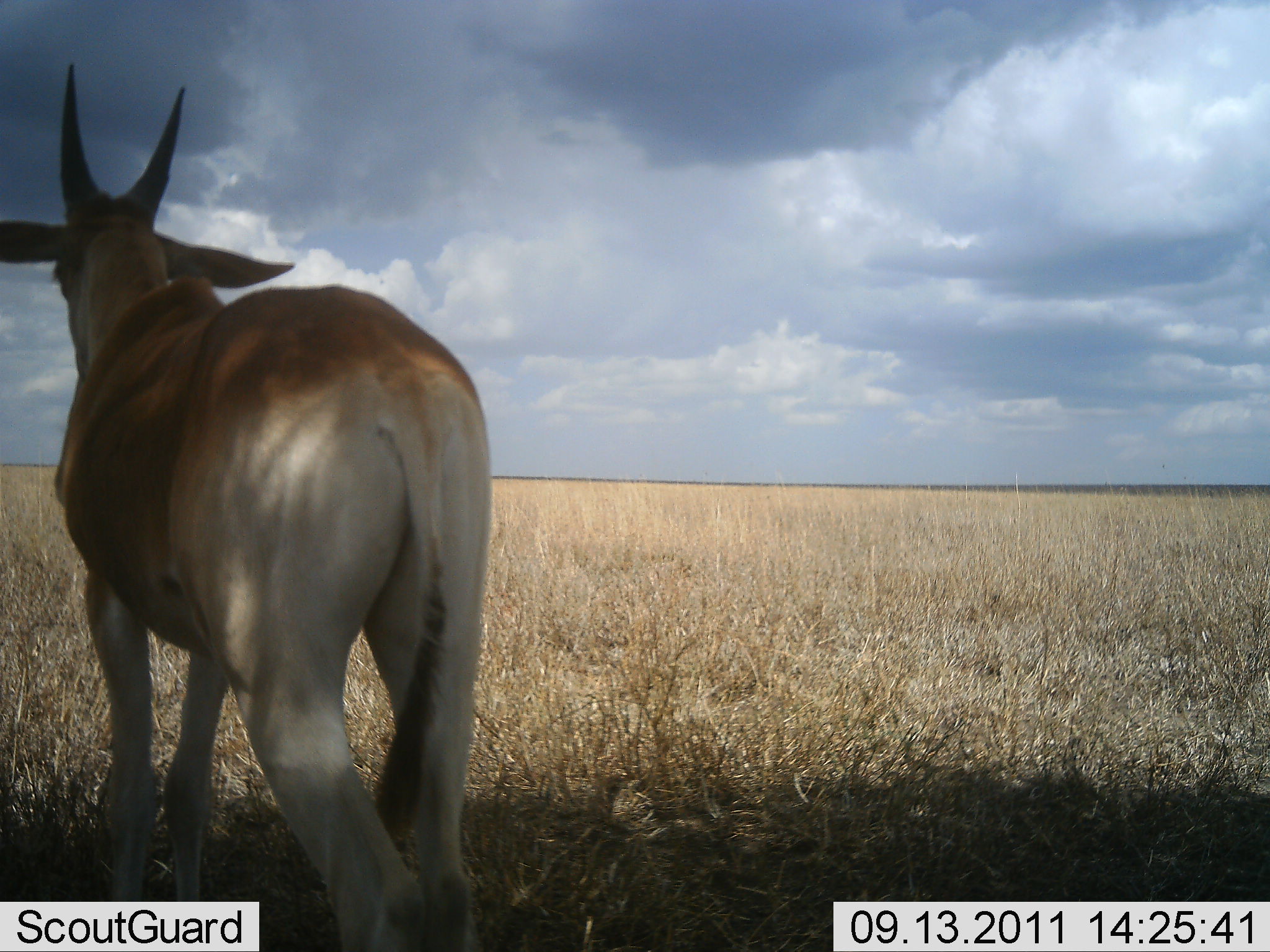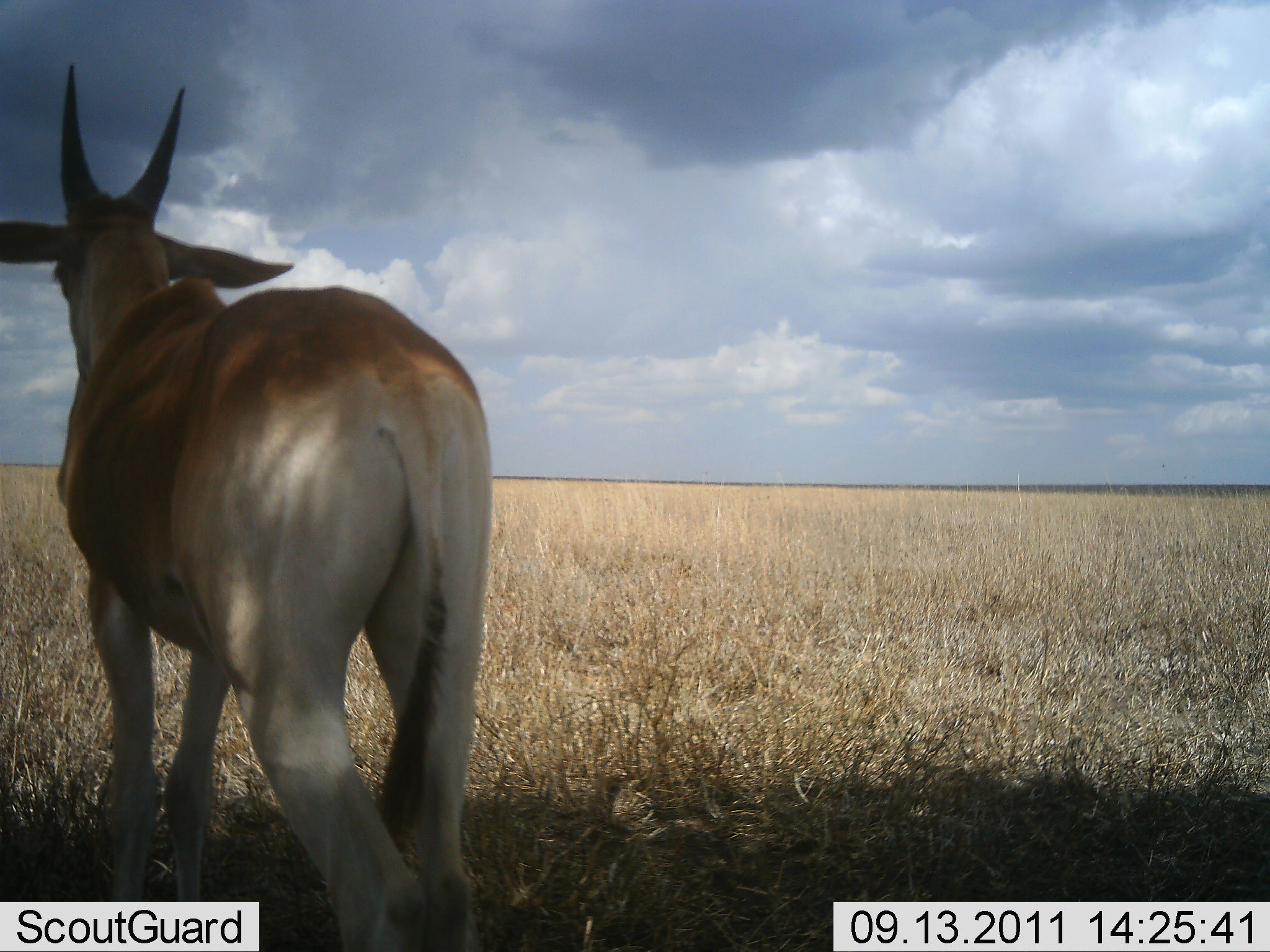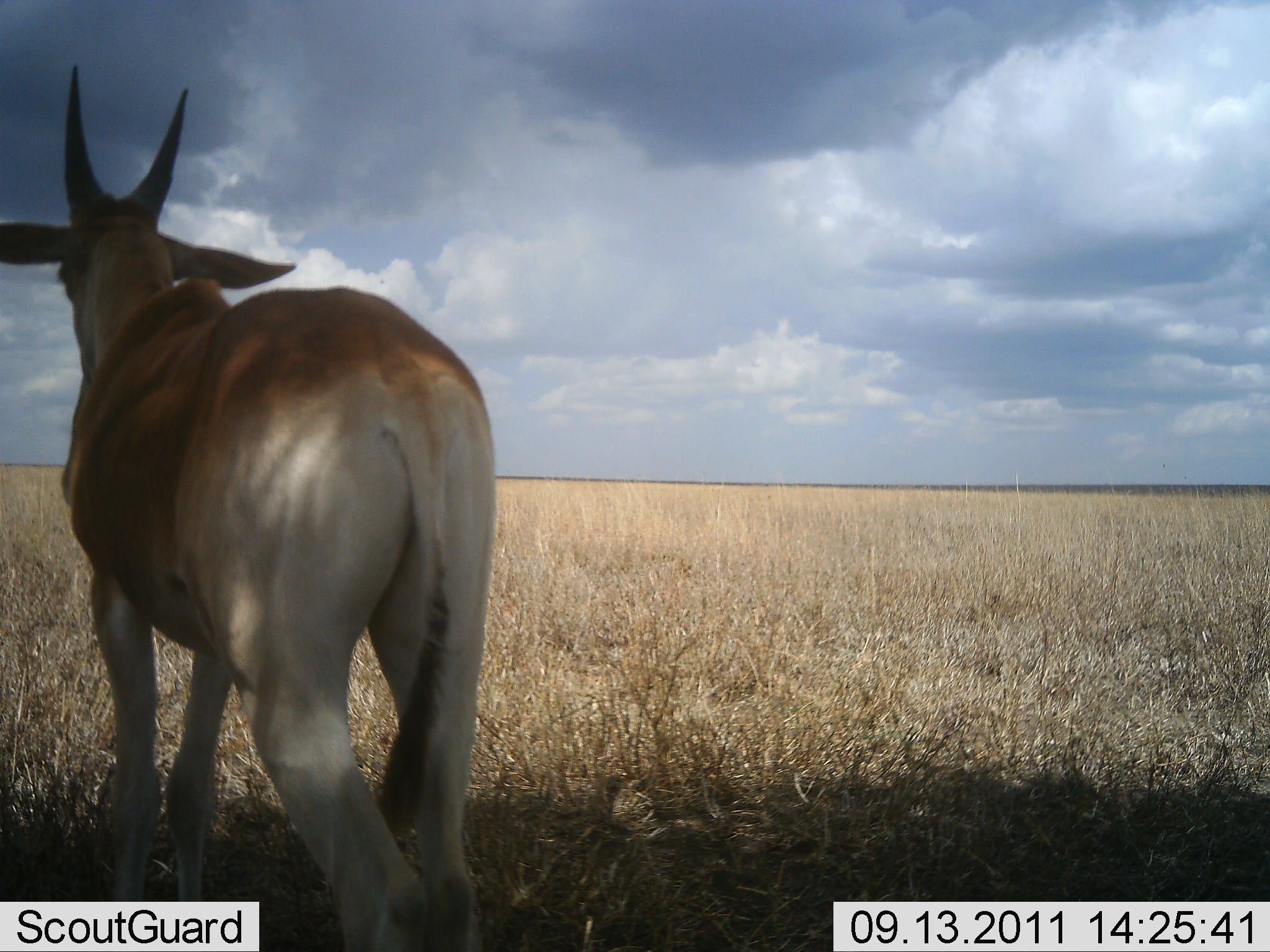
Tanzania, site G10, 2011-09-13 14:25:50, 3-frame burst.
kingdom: Animalia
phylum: Chordata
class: Mammalia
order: Artiodactyla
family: Bovidae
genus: Tragelaphus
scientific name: Tragelaphus oryx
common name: eland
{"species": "eland (Tragelaphus oryx)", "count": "1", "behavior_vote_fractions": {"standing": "100%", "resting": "0%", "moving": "0%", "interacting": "0%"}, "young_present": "12%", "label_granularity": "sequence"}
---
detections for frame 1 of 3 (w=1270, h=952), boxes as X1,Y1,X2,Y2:
animal: 1,60,490,952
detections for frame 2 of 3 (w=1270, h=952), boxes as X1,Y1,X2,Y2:
animal: 1,55,500,952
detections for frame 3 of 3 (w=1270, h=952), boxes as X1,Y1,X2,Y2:
animal: 0,57,482,933